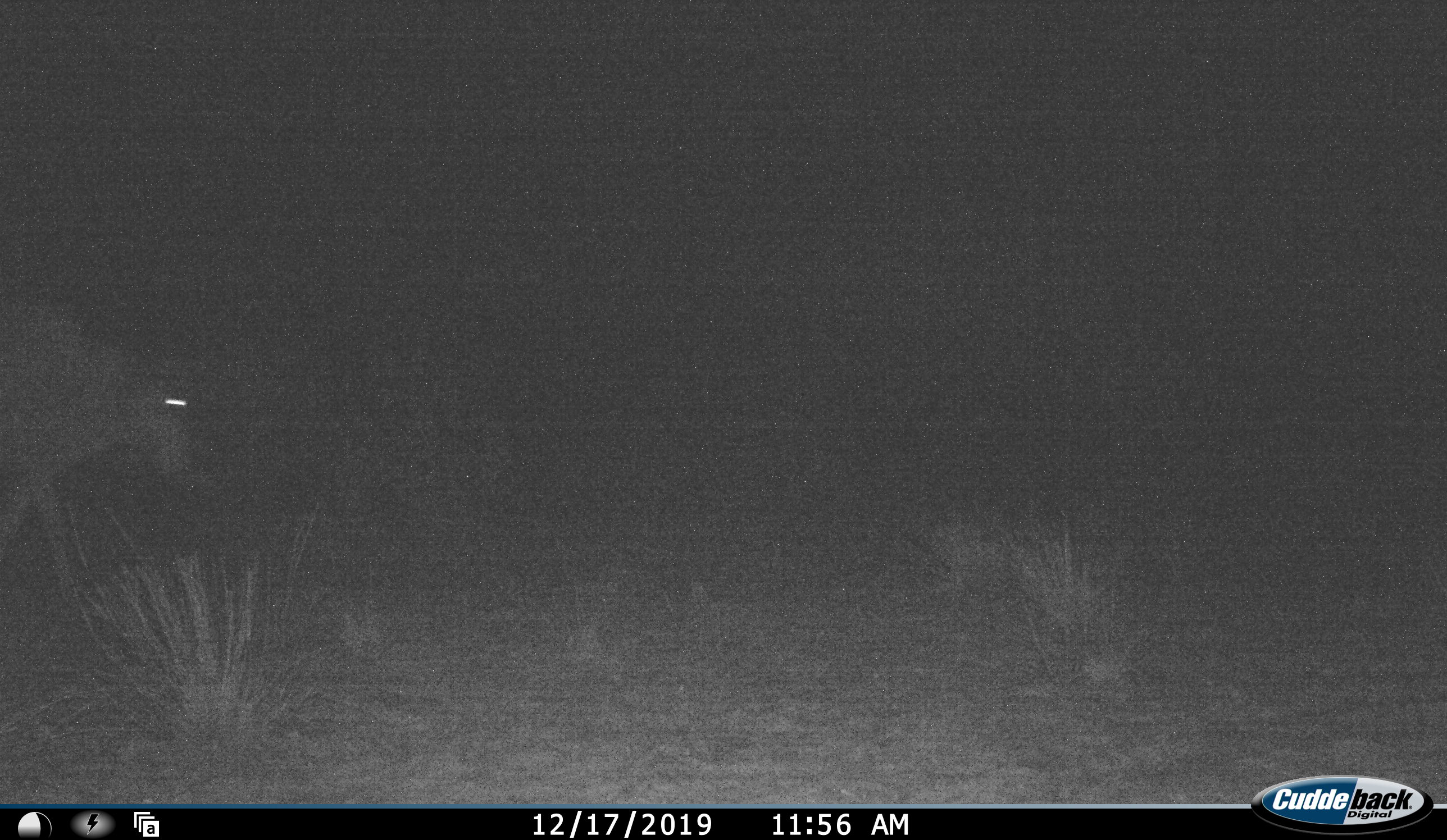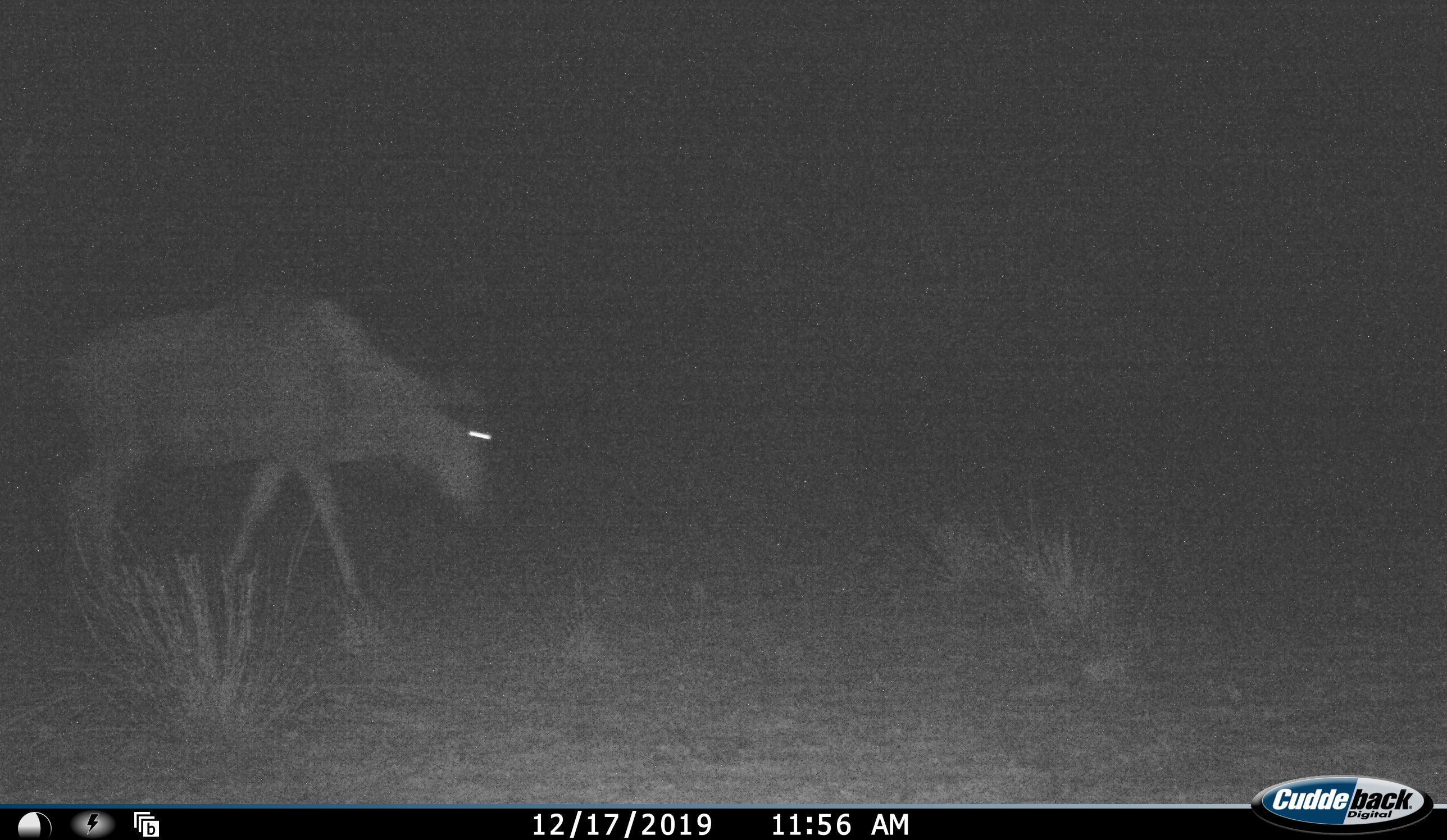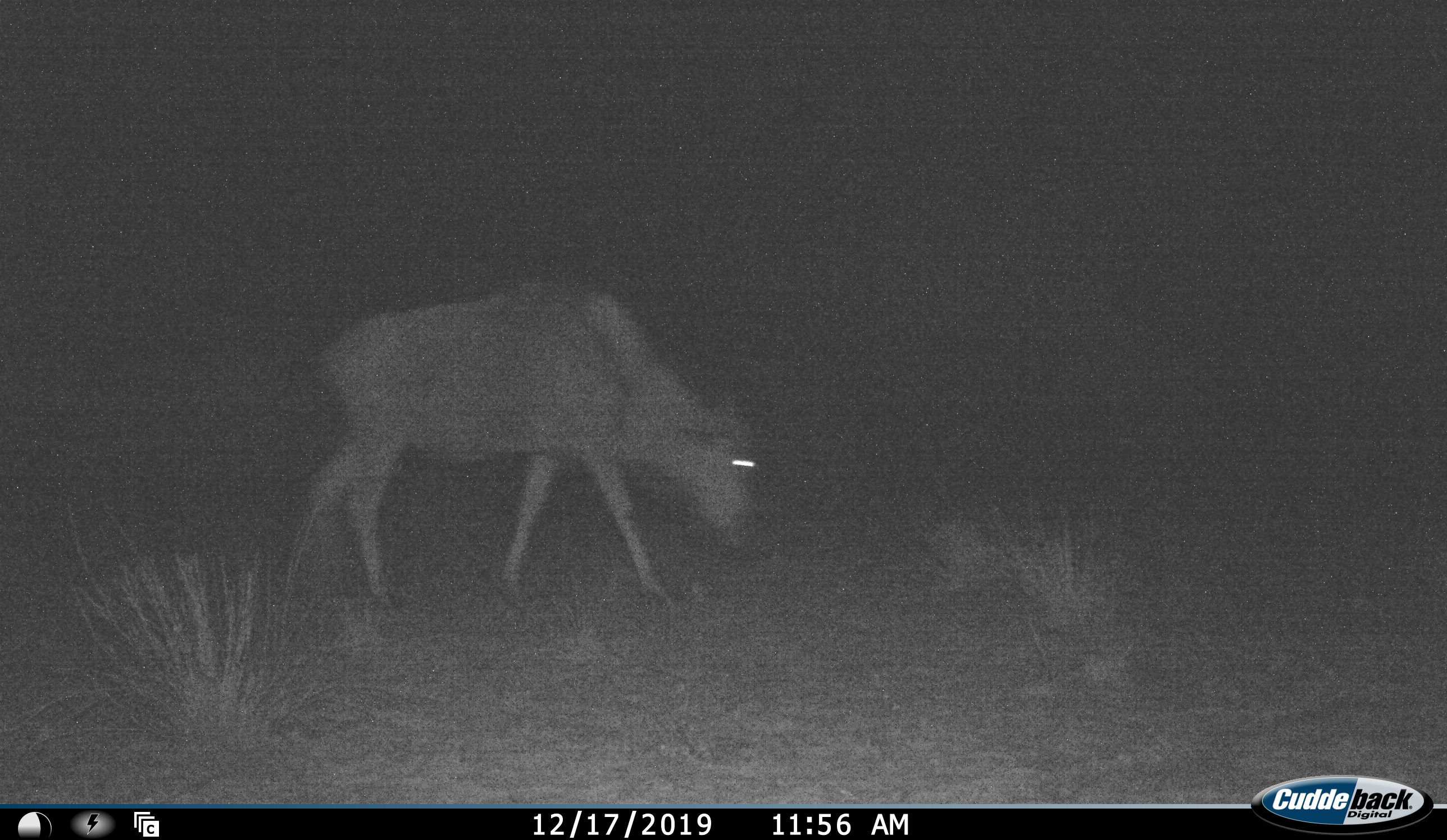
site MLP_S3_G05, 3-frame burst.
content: unidentified animal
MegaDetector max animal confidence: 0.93